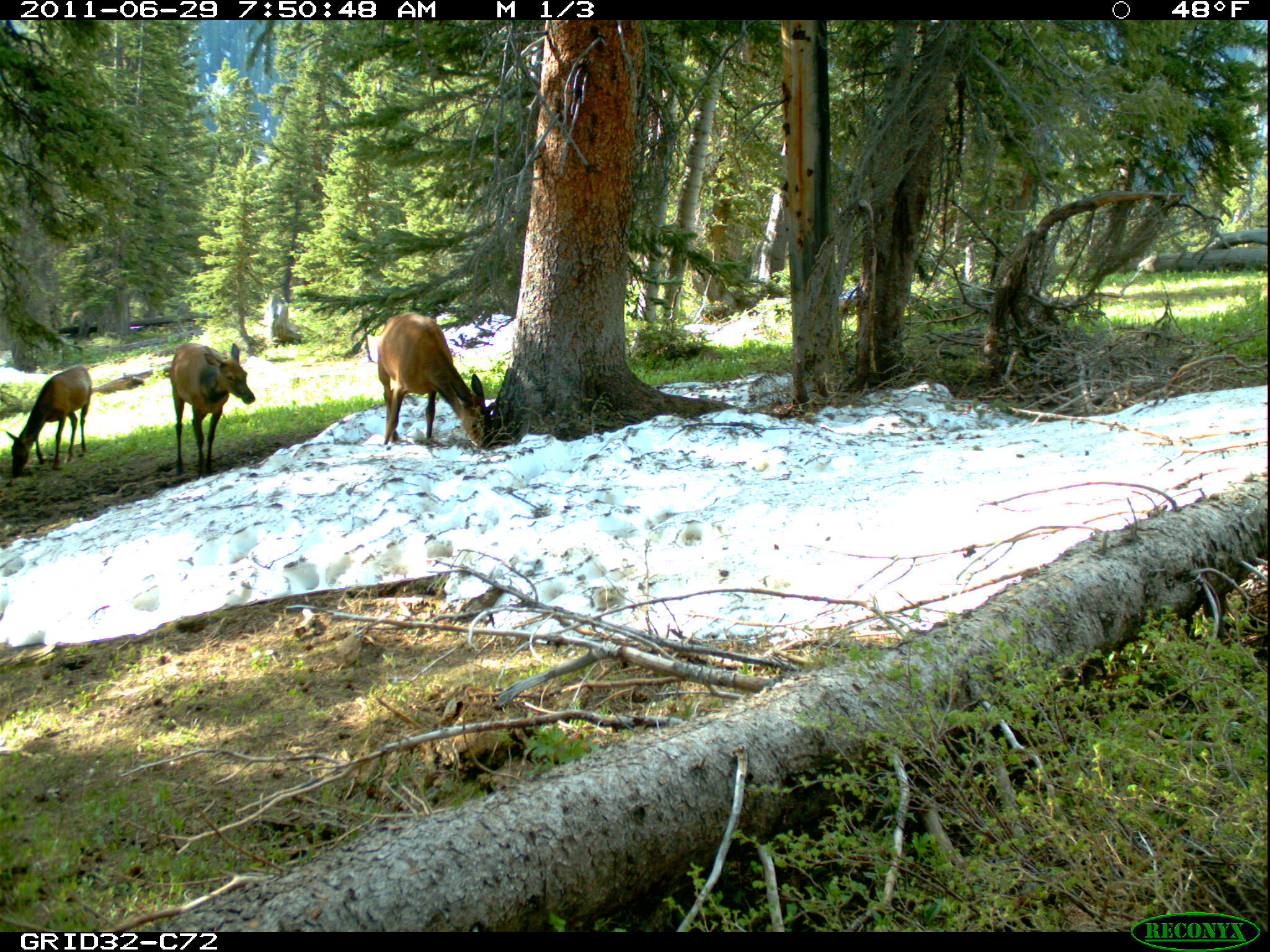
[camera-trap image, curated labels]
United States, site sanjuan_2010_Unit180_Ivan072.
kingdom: Animalia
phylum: Chordata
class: Mammalia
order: Artiodactyla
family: Cervidae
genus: Cervus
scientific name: Cervus elaphus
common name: red deer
Cervus elaphus (red deer).